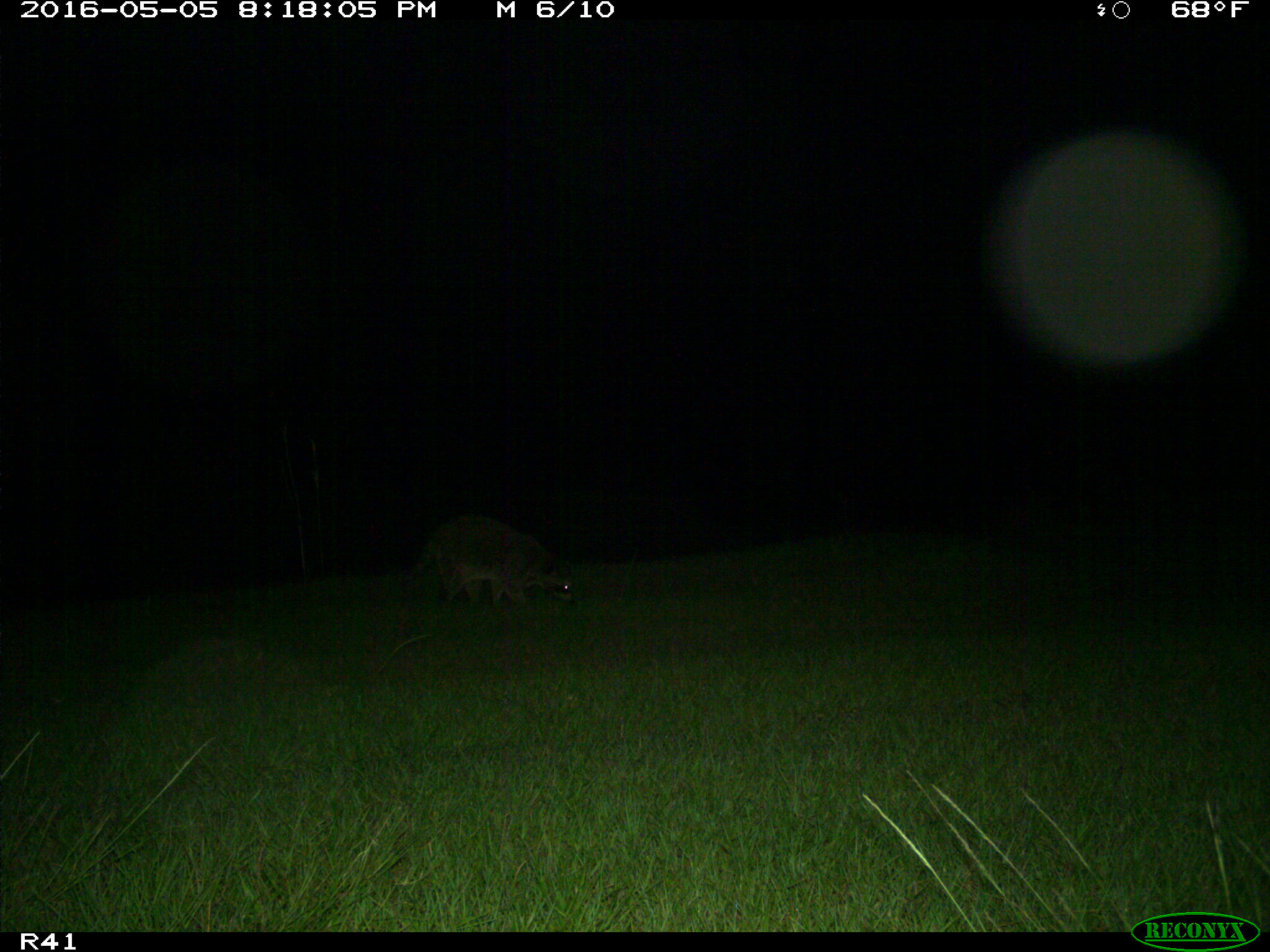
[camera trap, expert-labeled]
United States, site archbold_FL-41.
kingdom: Animalia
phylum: Chordata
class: Mammalia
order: Carnivora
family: Procyonidae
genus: Procyon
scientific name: Procyon lotor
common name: common raccoon